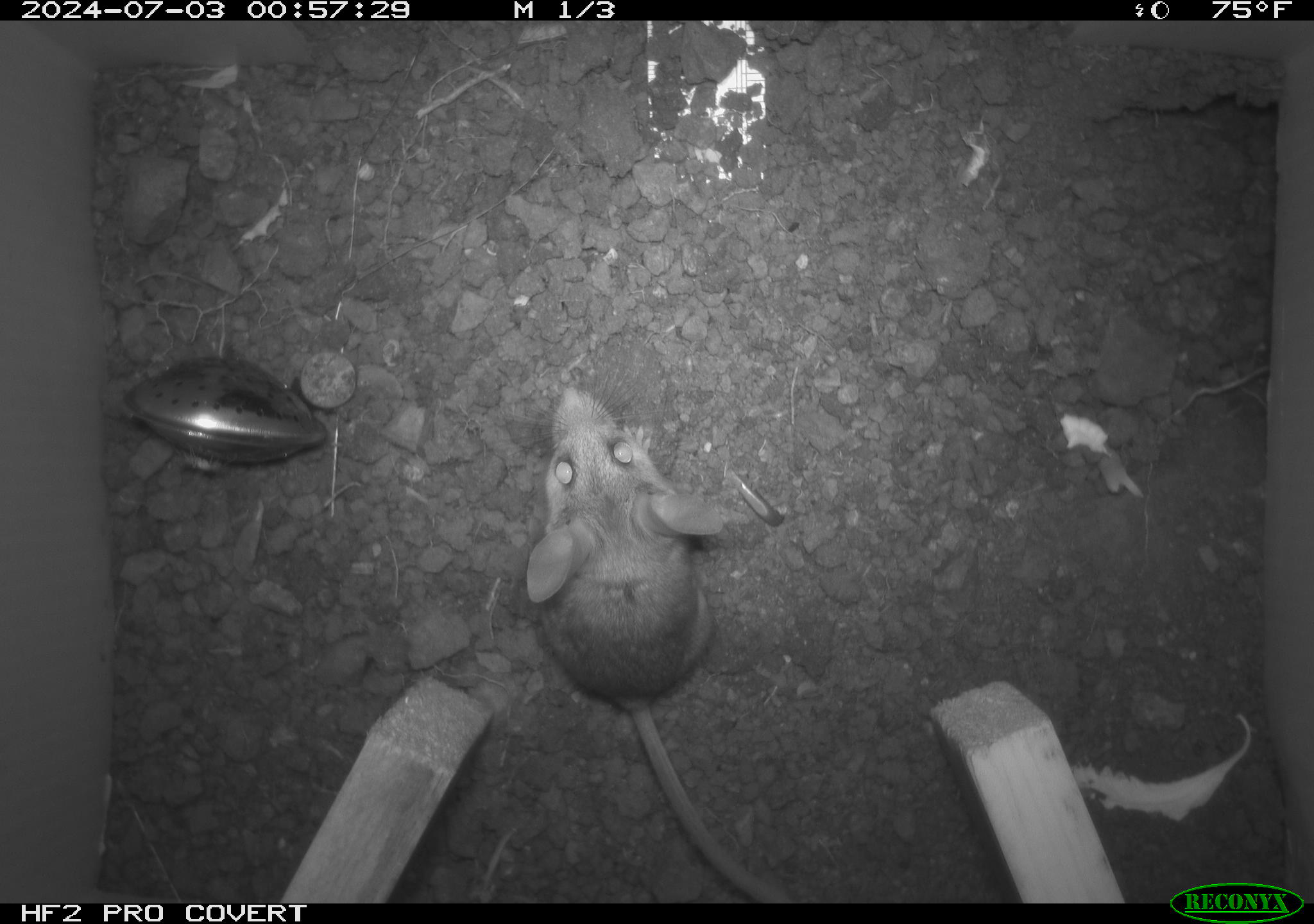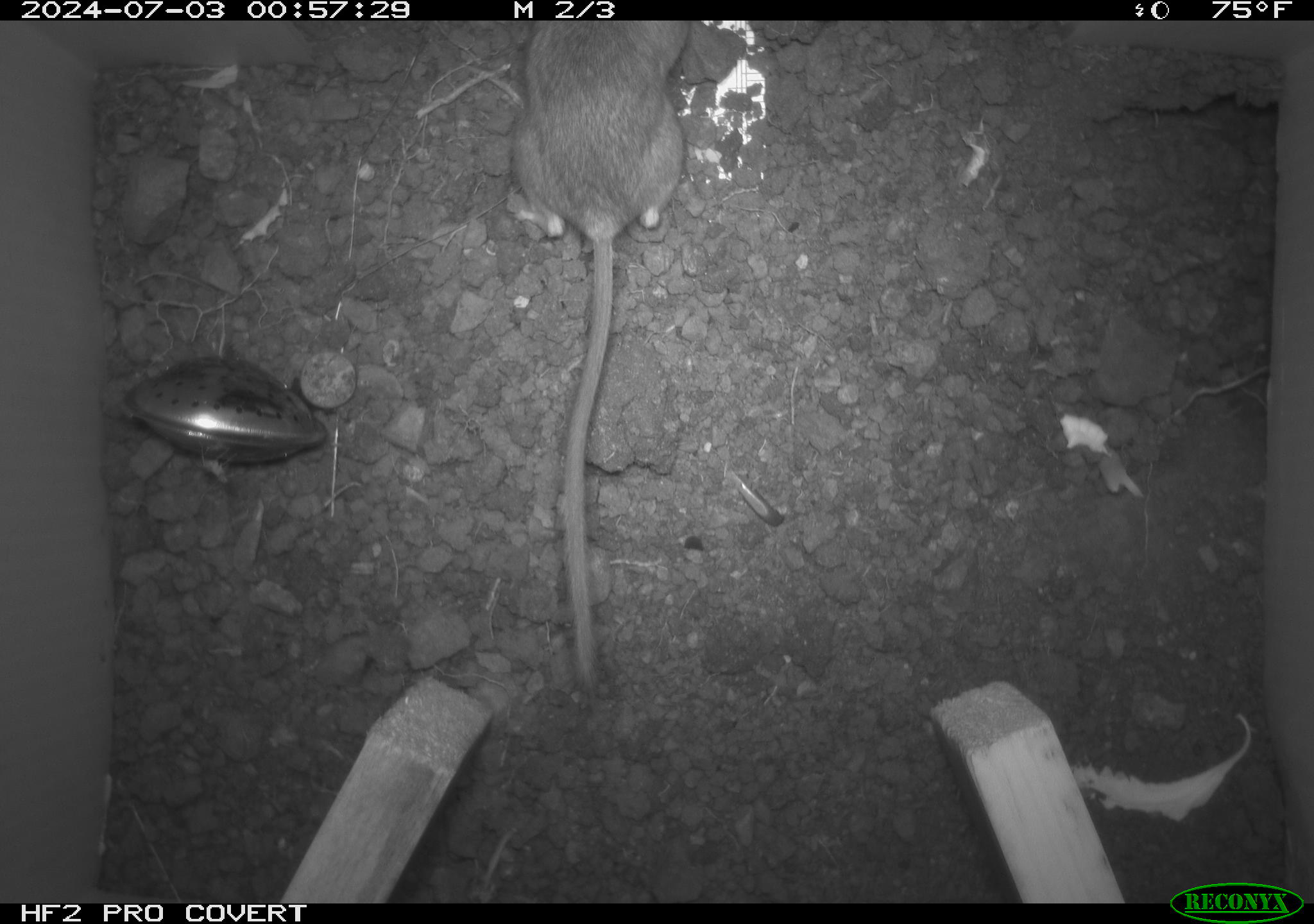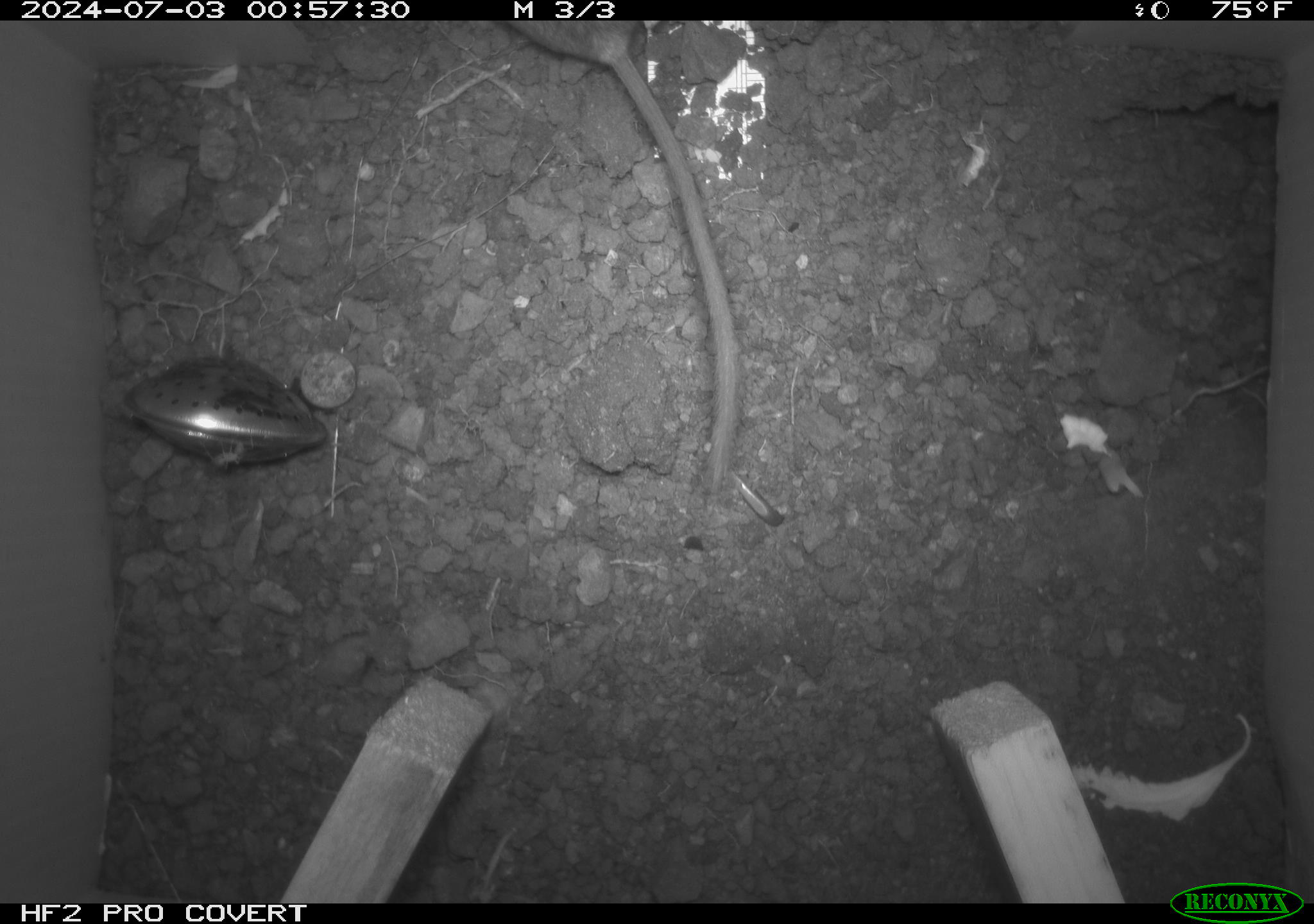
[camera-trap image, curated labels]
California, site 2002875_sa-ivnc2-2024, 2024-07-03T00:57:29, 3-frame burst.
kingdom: Animalia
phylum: Chordata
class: Mammalia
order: Rodentia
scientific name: Rodentia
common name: mouse species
Mouse species (Rodentia).